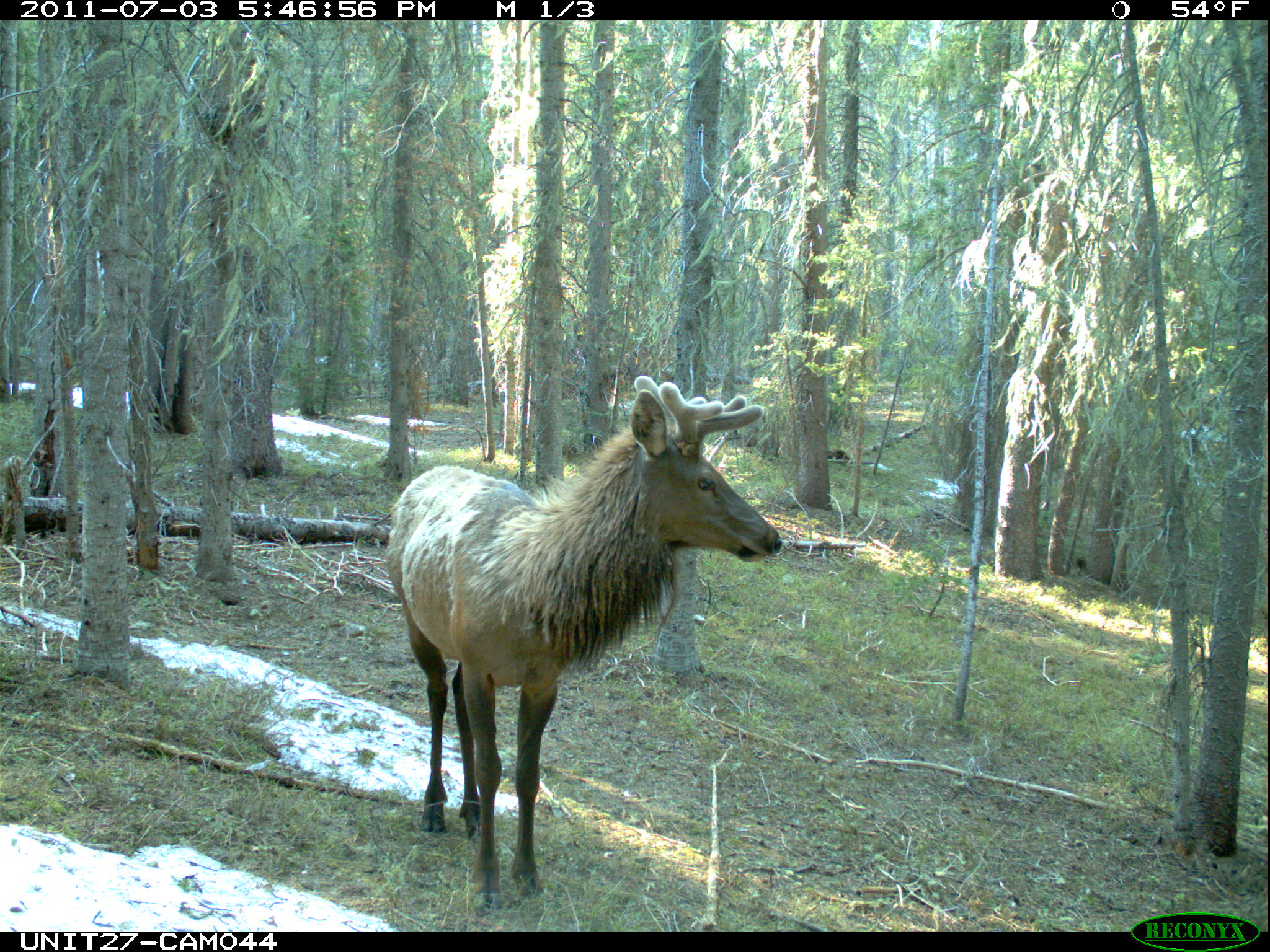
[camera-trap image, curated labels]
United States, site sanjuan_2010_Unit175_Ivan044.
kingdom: Animalia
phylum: Chordata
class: Mammalia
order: Artiodactyla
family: Cervidae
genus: Cervus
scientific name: Cervus elaphus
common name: red deer